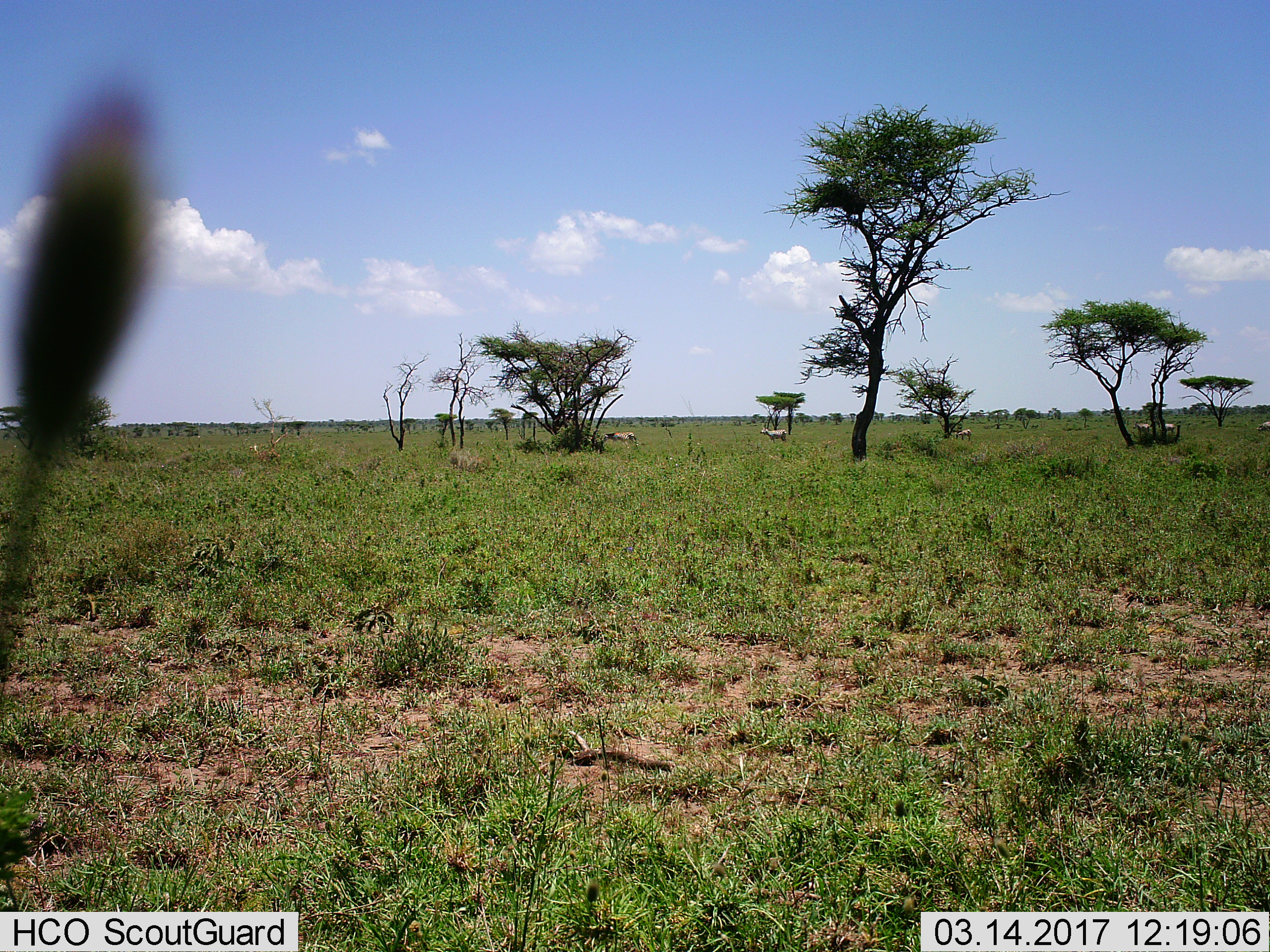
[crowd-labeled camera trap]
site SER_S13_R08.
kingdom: Animalia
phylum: Chordata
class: Mammalia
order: Perissodactyla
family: Equidae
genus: Equus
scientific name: Equus quagga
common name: plains zebra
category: zebraplains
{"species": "zebraplains (plains zebra) (Equus quagga)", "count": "6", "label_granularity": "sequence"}